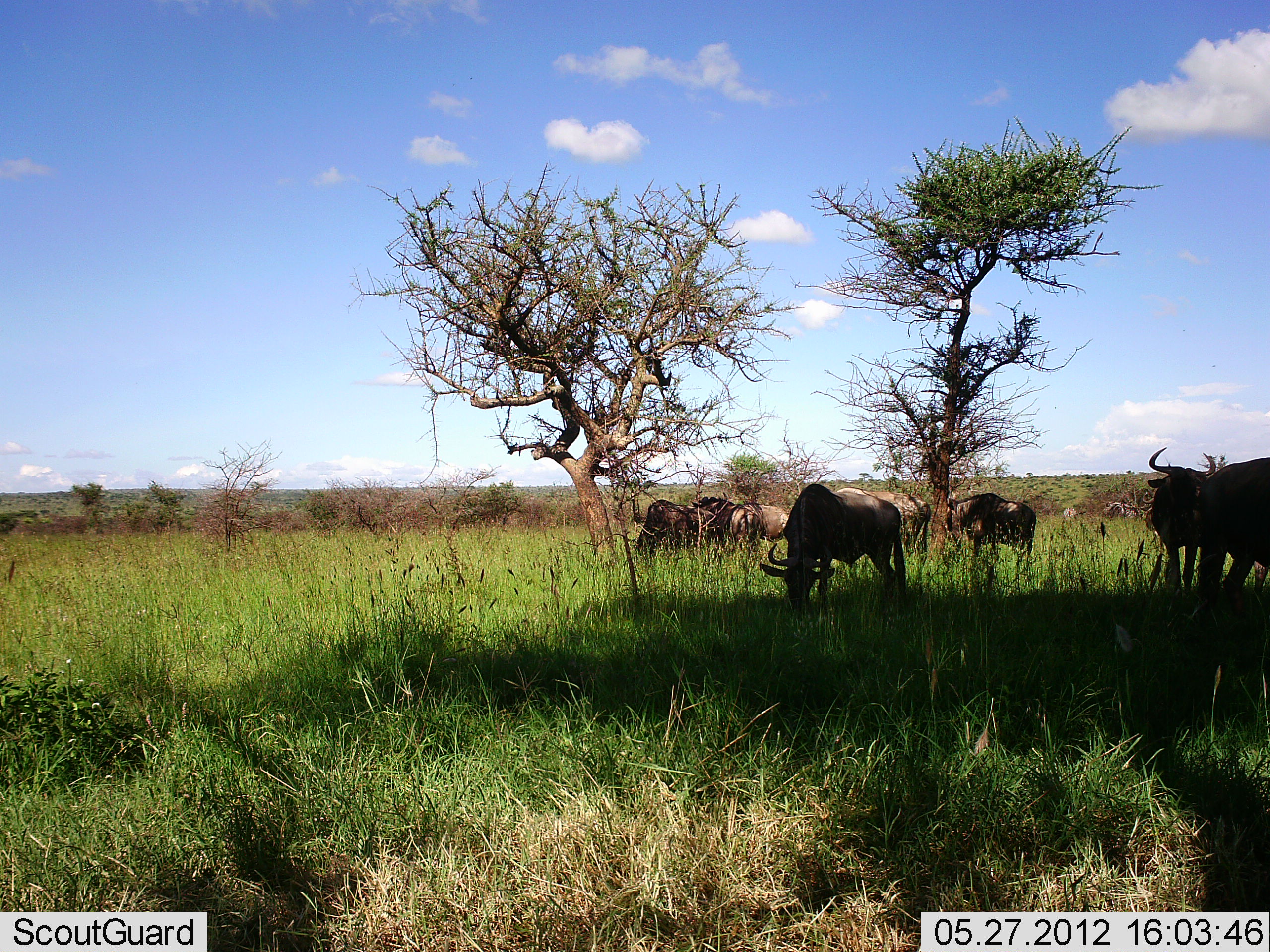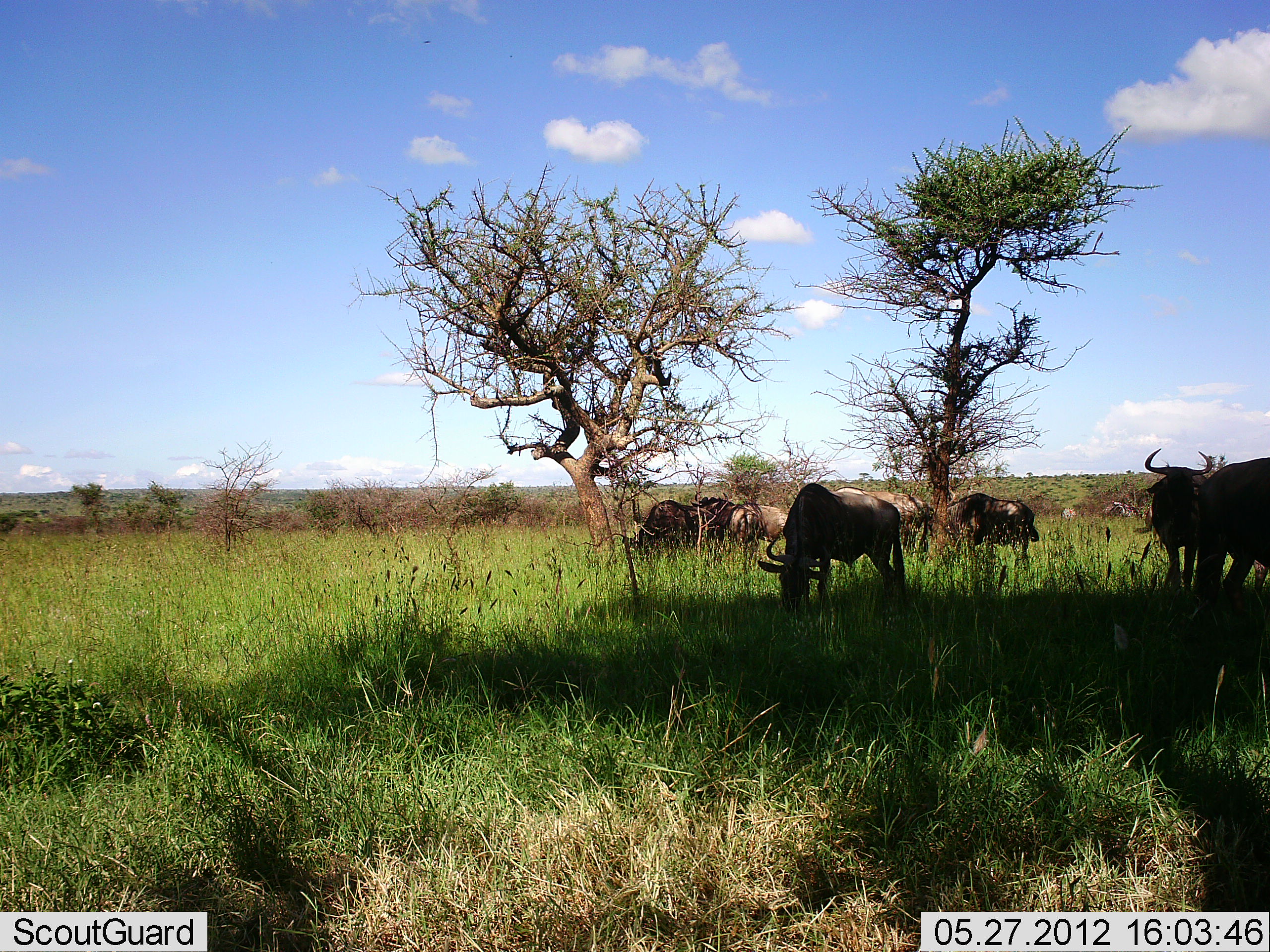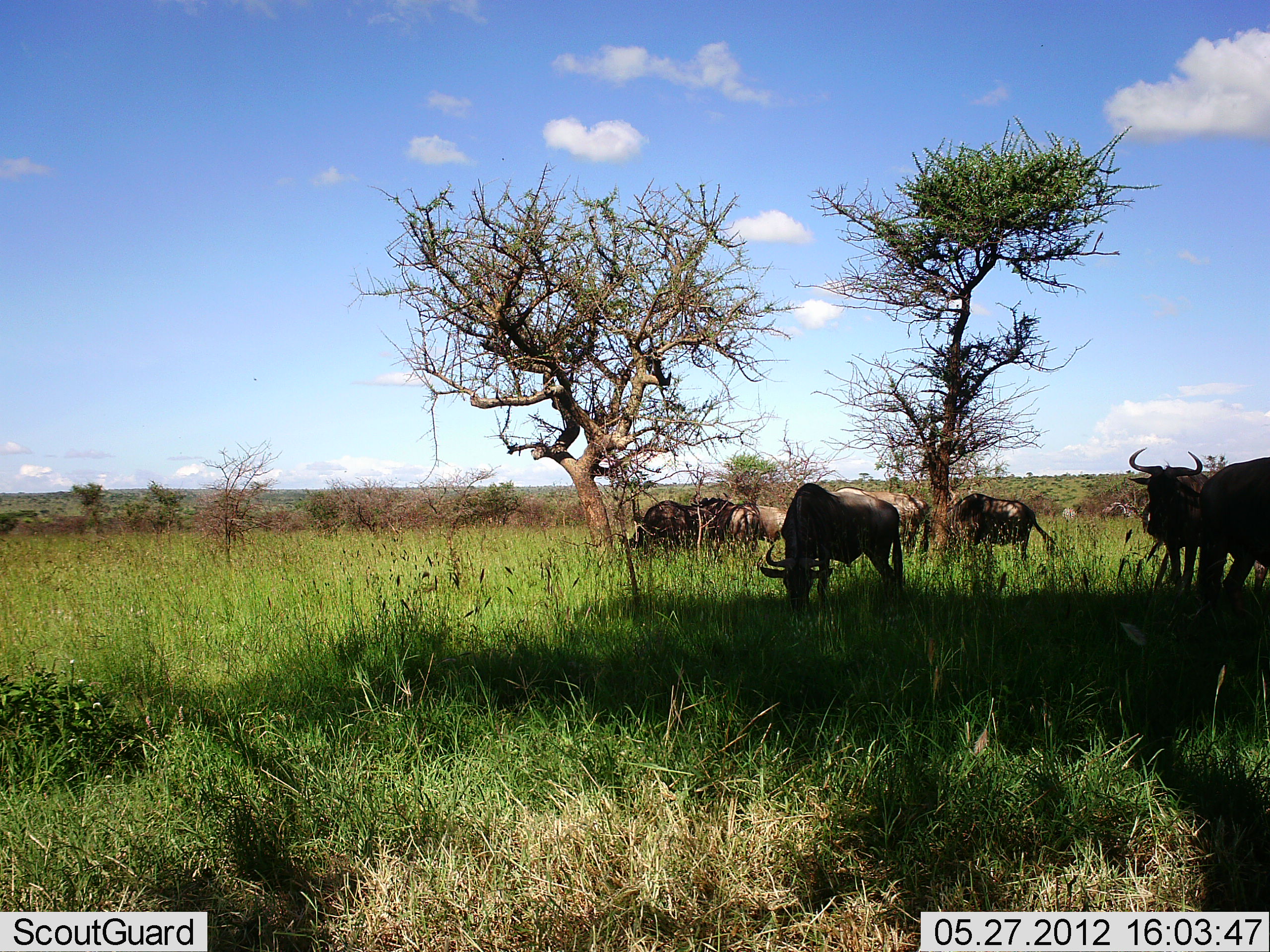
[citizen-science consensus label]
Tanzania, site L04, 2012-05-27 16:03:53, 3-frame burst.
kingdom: Animalia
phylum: Chordata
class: Mammalia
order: Artiodactyla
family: Bovidae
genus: Connochaetes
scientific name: Connochaetes taurinus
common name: blue wildebeest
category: wildebeest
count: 8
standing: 91%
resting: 0%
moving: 0%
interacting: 0%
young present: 0%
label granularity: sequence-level